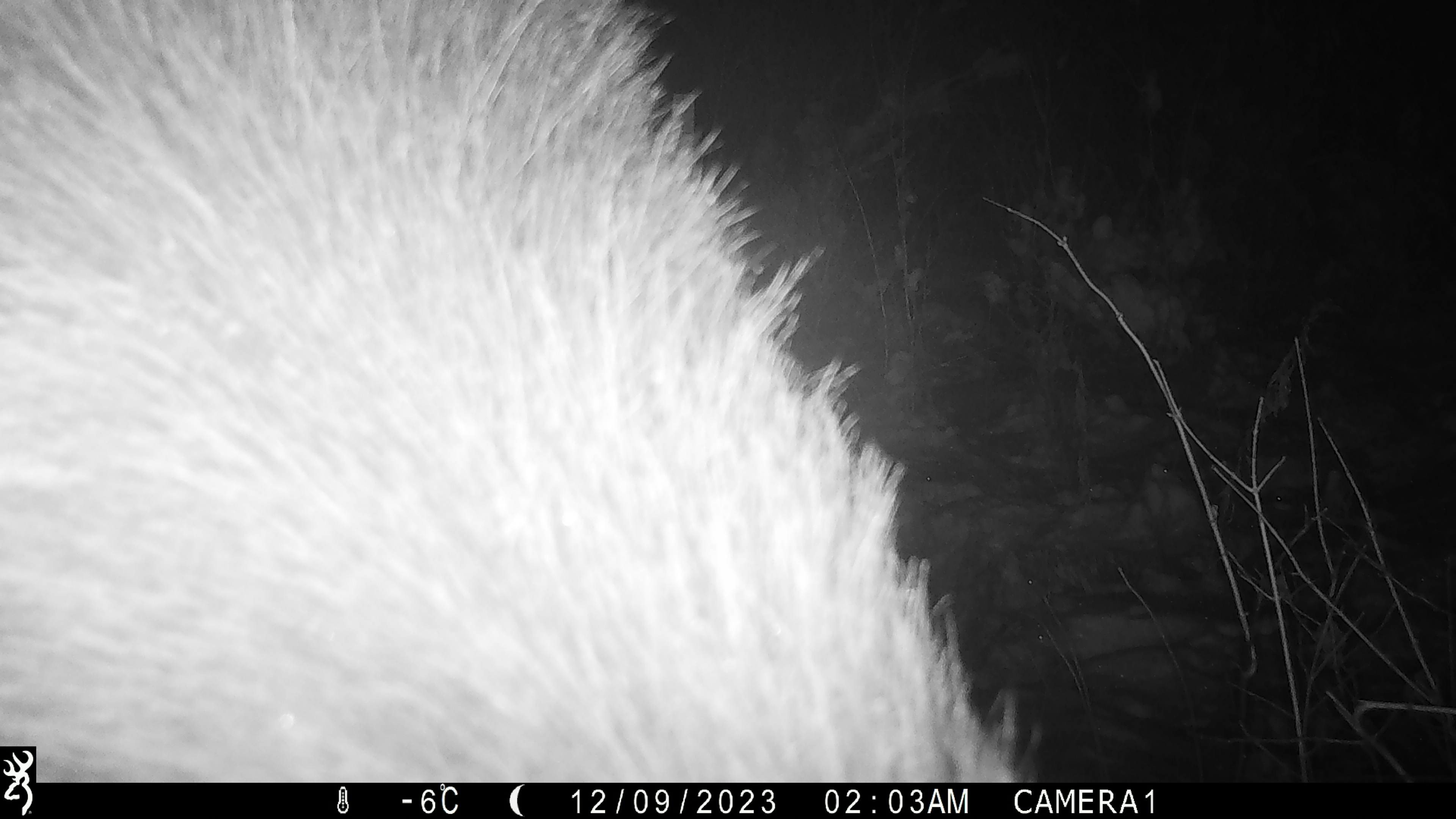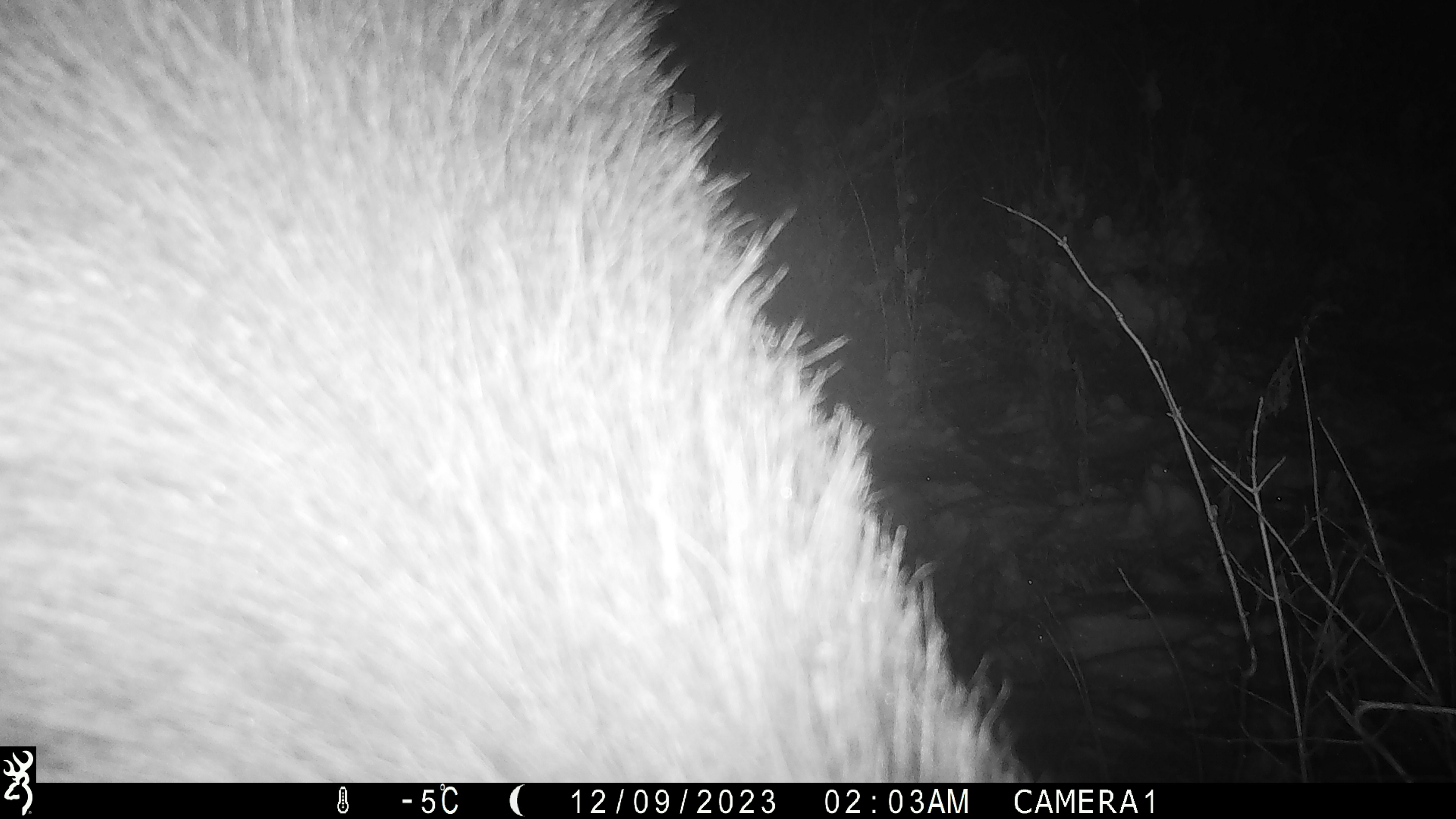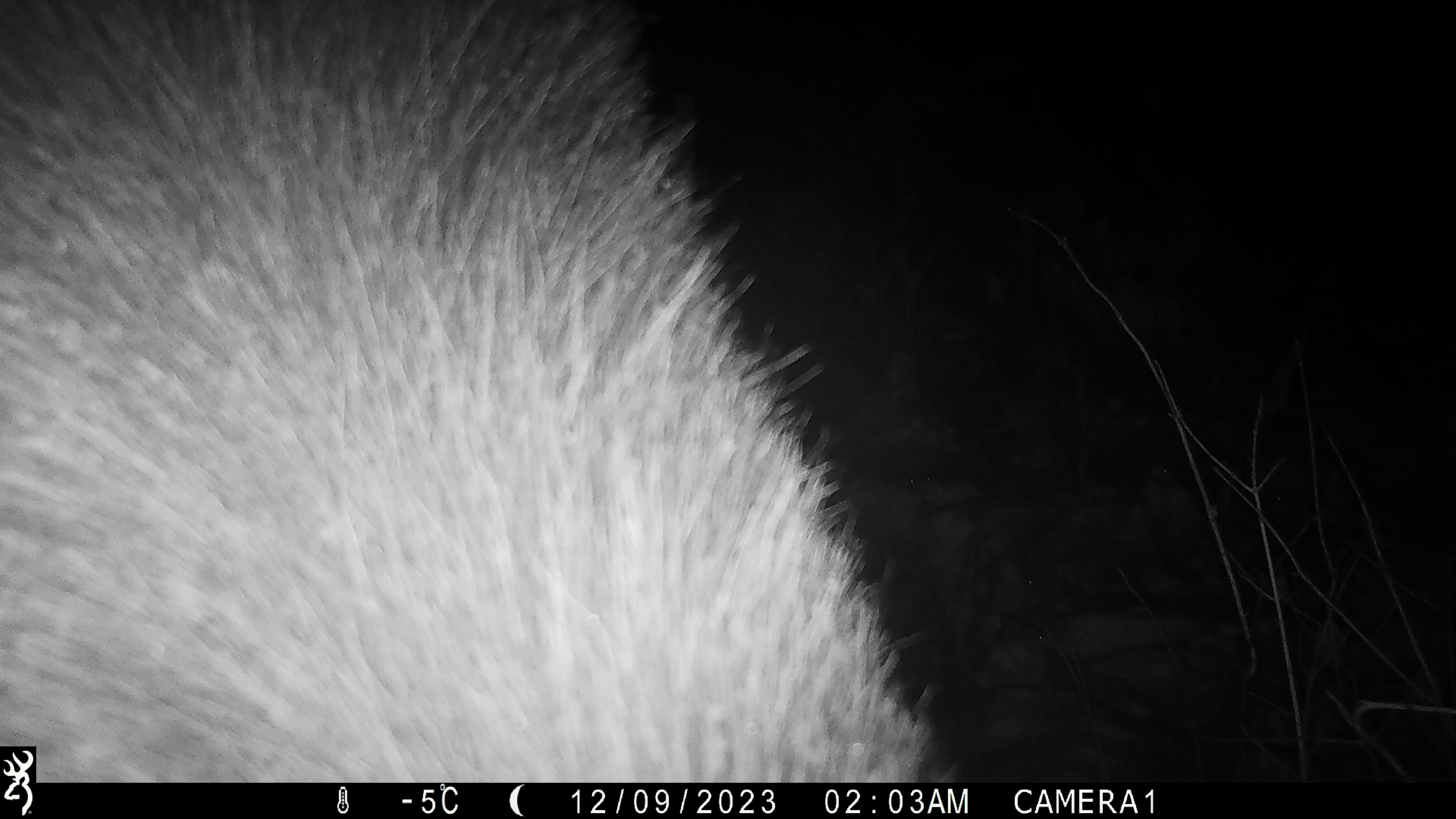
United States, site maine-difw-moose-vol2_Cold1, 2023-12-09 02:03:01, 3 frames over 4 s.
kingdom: Animalia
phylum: Chordata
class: Mammalia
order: Artiodactyla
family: Cervidae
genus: Alces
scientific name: Alces alces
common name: moose